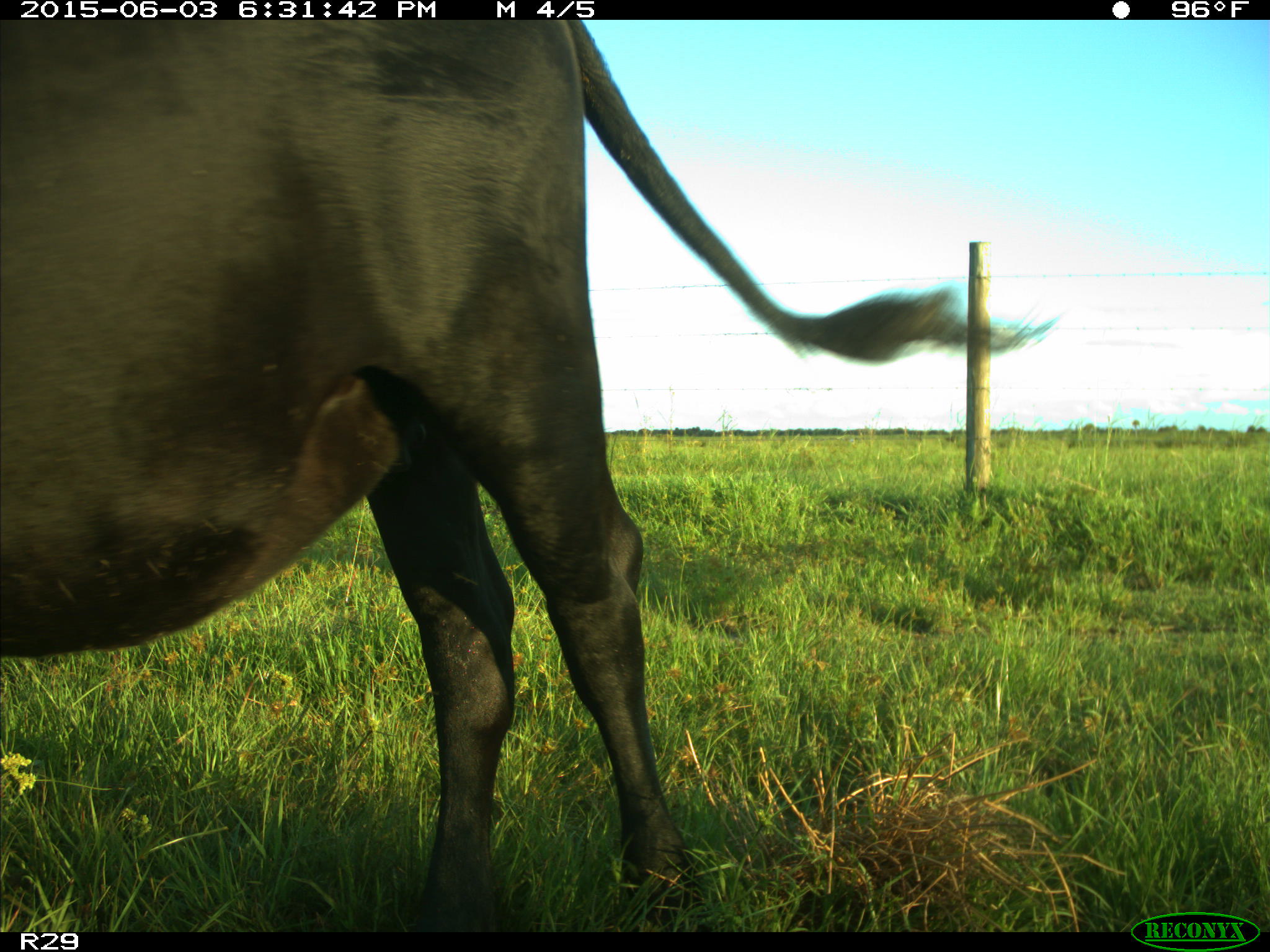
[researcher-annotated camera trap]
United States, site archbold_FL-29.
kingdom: Animalia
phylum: Chordata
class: Mammalia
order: Artiodactyla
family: Bovidae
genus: Bos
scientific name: Bos taurus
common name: domestic cow